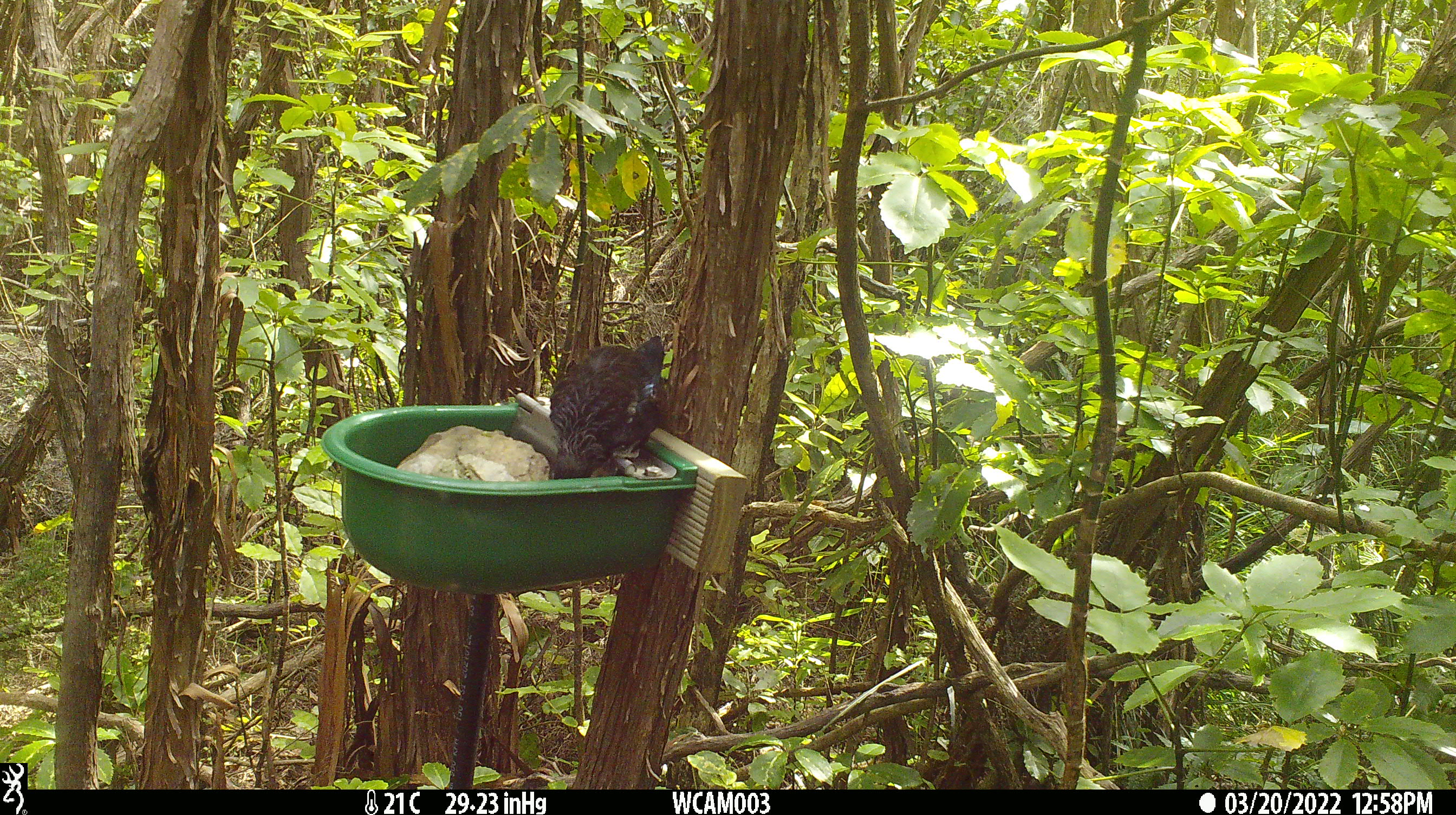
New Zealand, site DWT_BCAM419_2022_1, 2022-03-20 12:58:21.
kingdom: Animalia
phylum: Chordata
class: Aves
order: Passeriformes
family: Meliphagidae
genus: Prosthemadera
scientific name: Prosthemadera novaeseelandiae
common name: tui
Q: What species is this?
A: Tui (Prosthemadera novaeseelandiae).